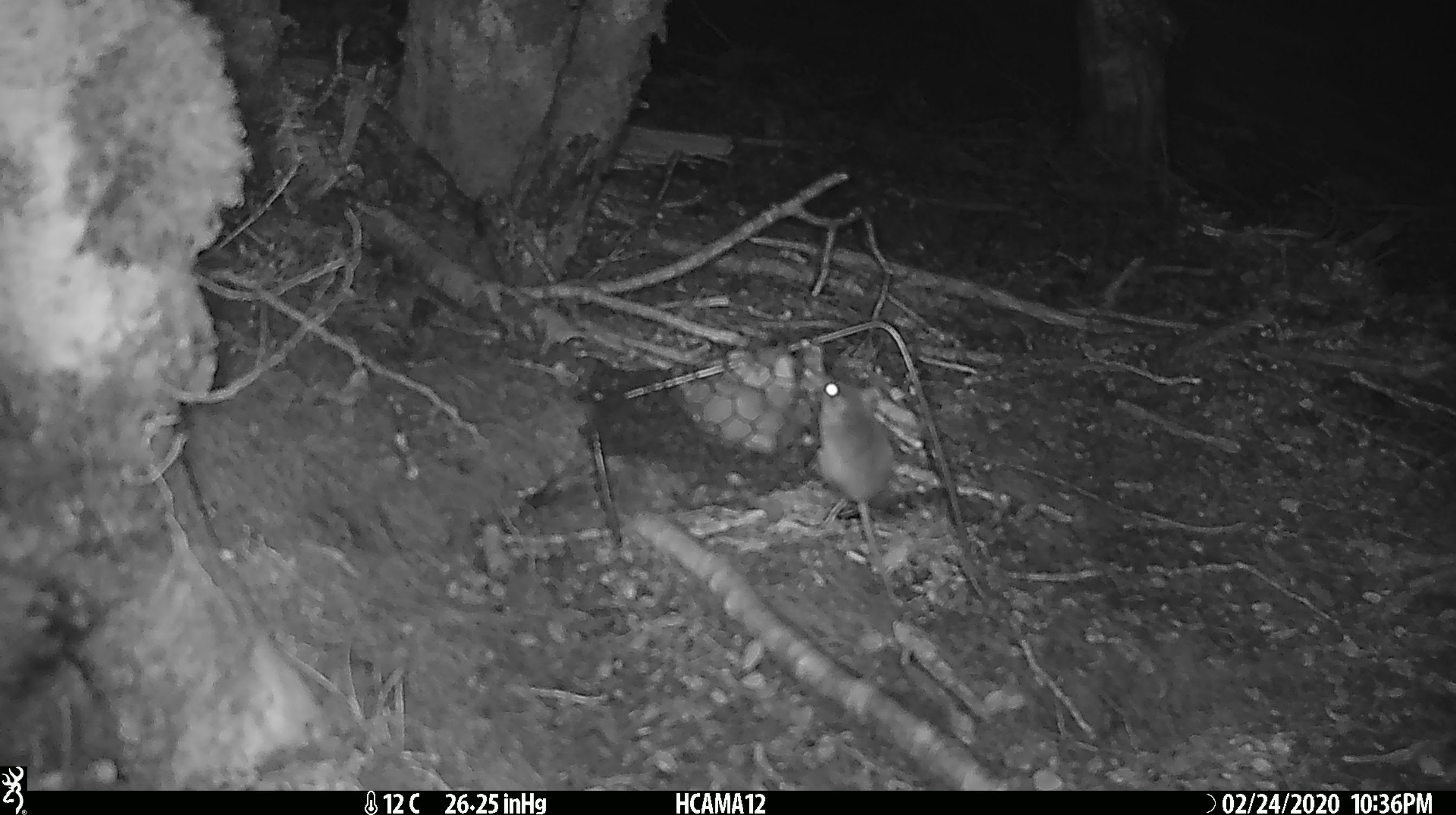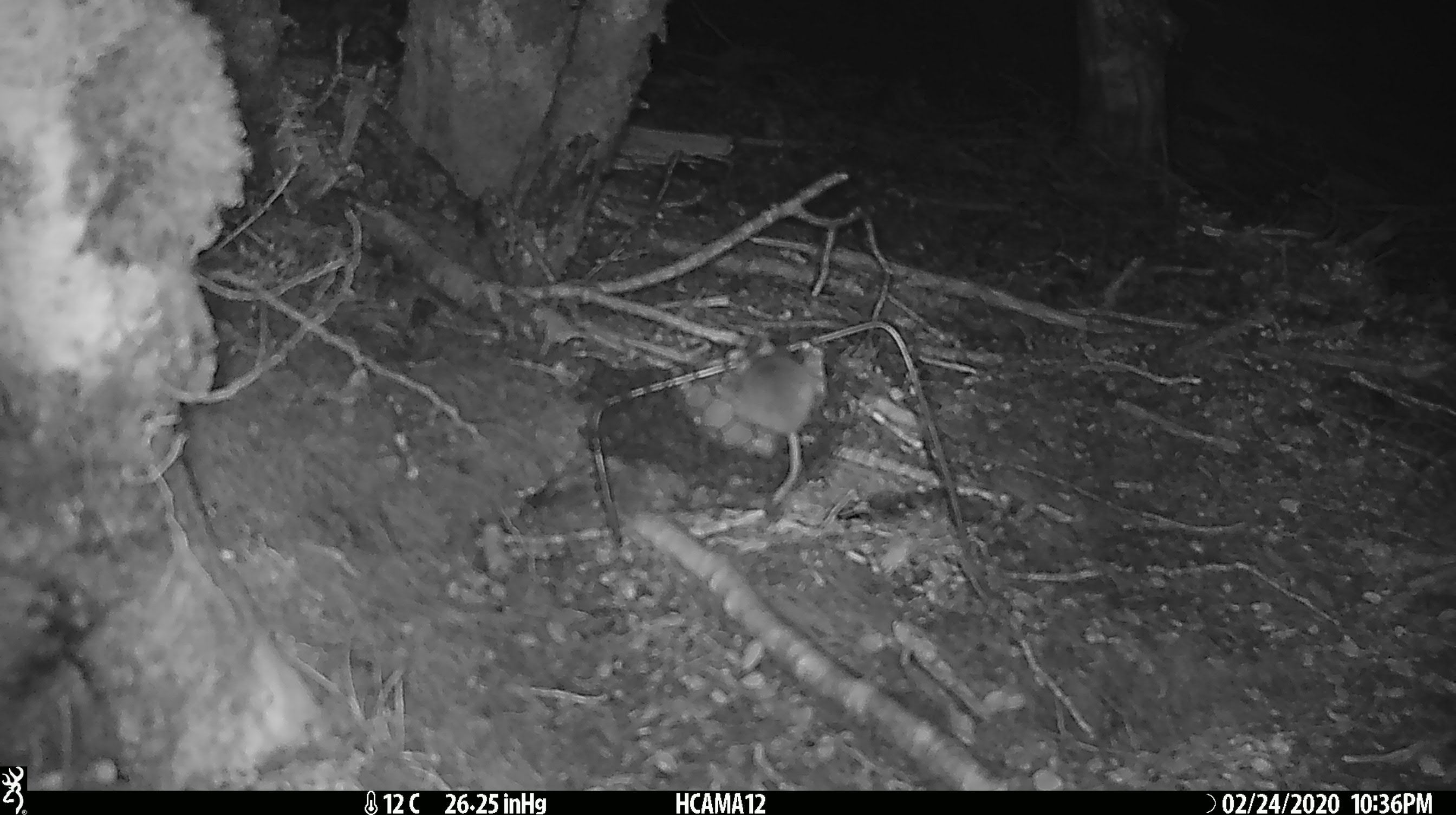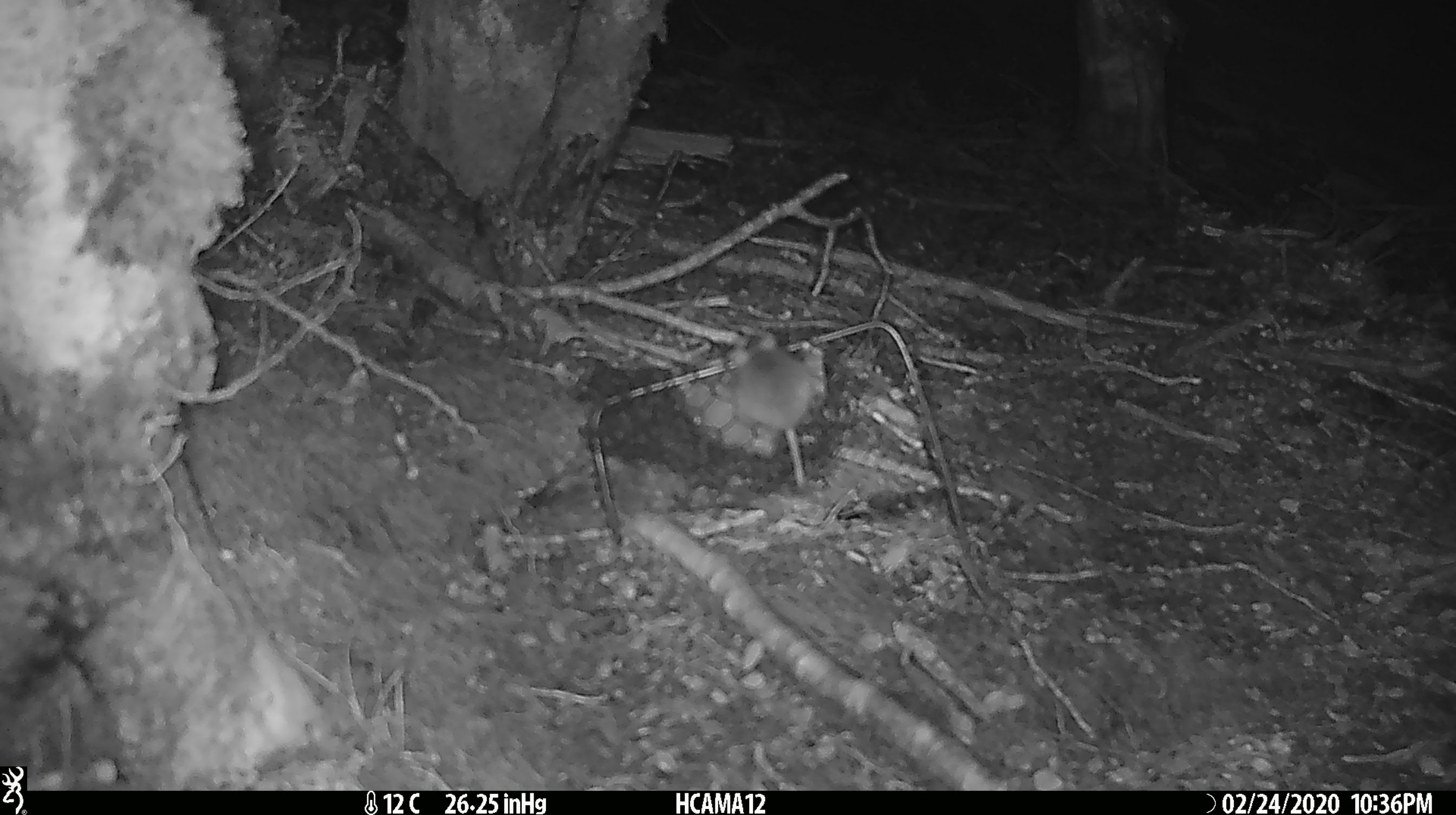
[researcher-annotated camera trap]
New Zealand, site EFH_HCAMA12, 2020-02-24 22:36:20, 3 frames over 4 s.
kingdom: Animalia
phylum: Chordata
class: Mammalia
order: Rodentia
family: Muridae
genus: Mus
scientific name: Mus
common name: mouse